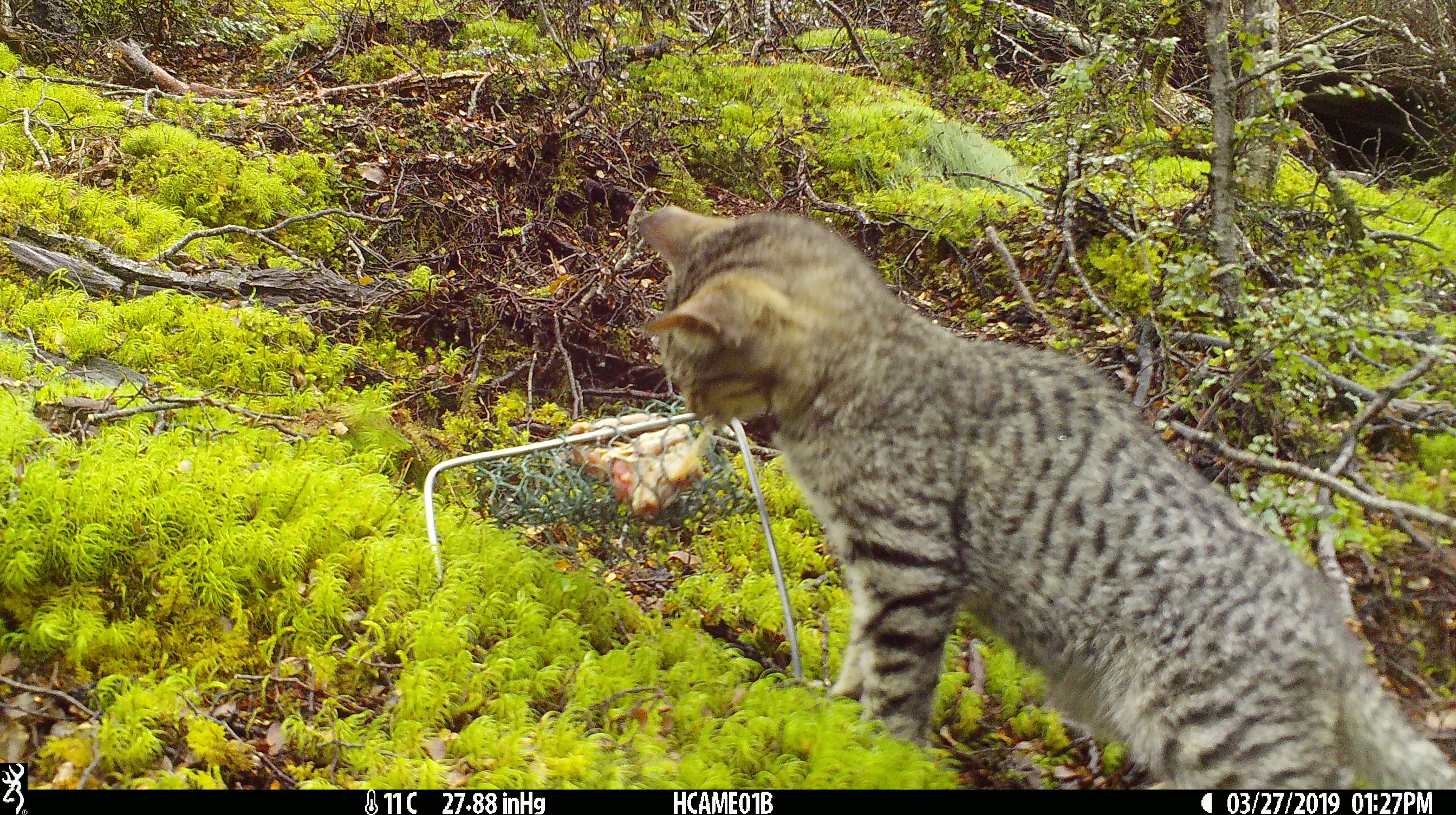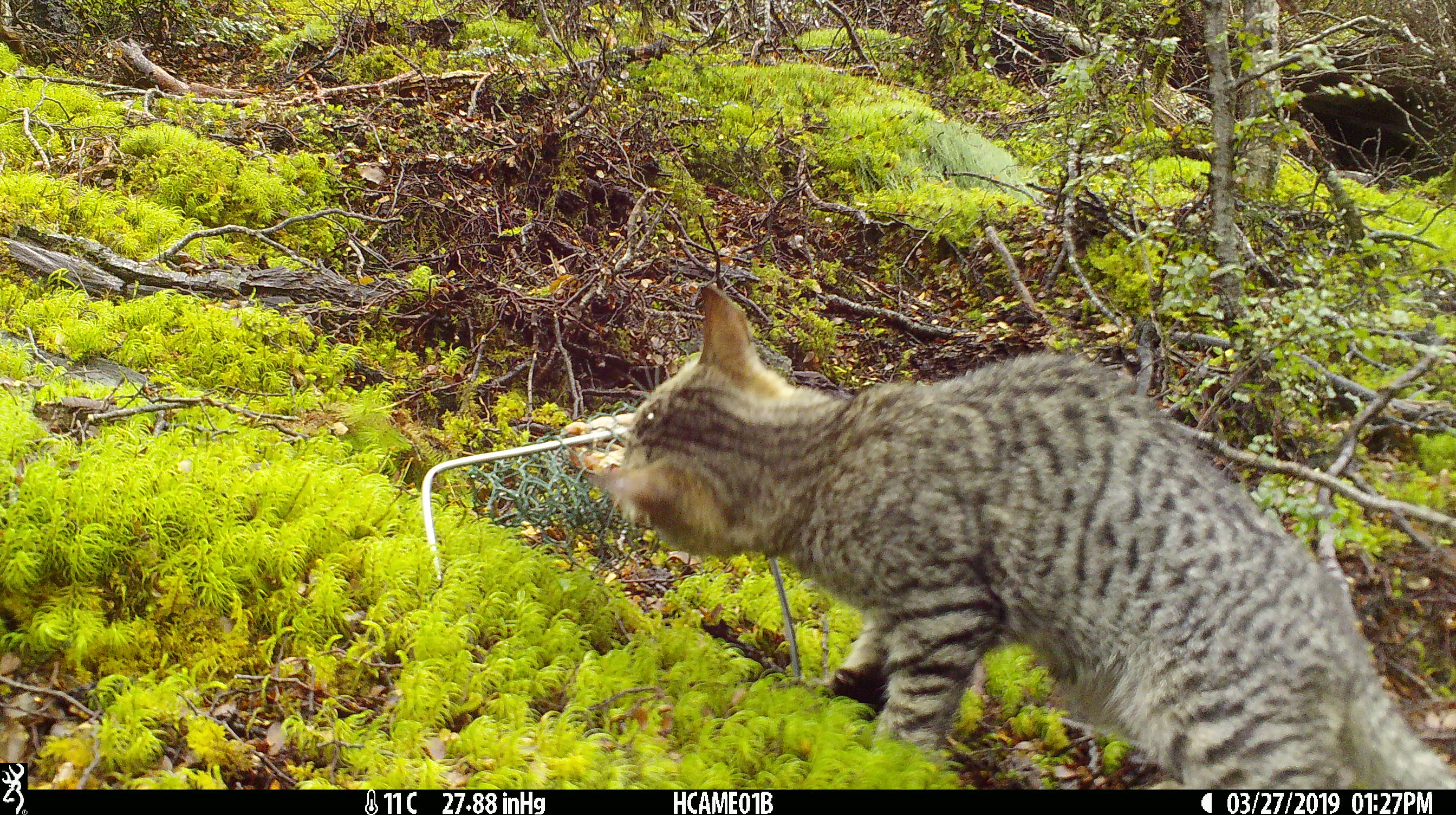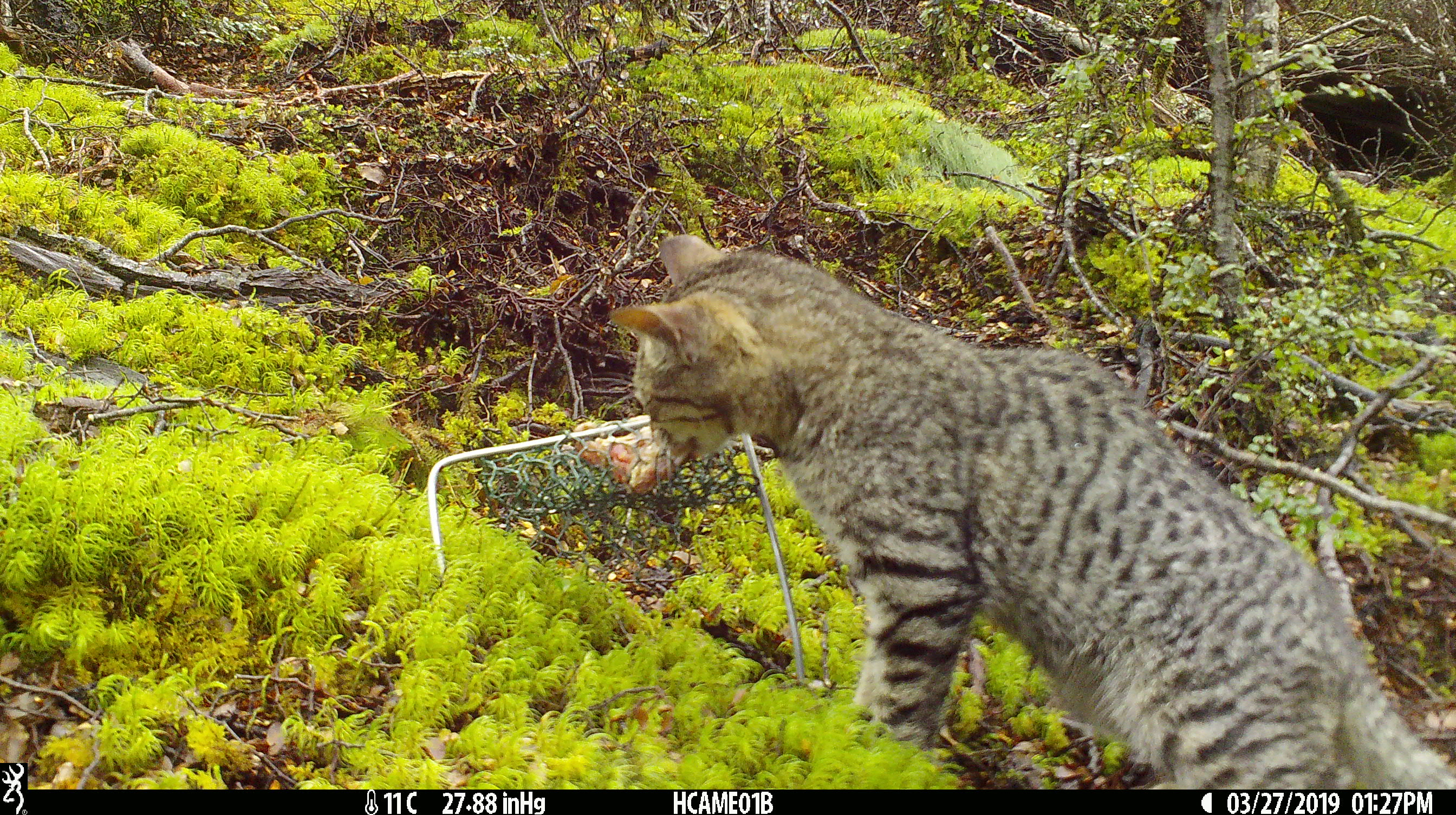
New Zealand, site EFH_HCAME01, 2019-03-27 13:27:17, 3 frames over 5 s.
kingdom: Animalia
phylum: Chordata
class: Mammalia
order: Carnivora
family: Felidae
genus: Felis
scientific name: Felis catus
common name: domestic cat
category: cat